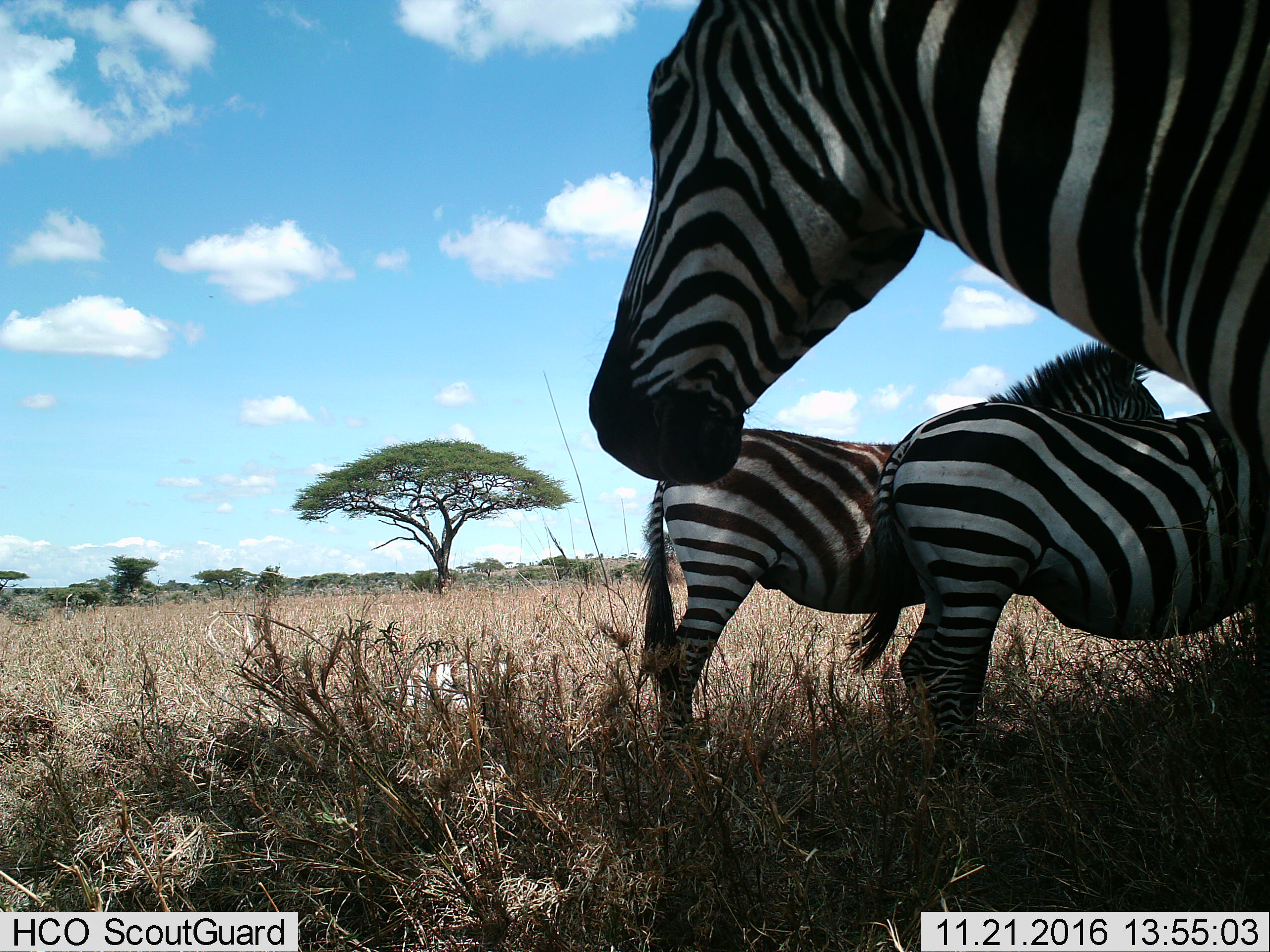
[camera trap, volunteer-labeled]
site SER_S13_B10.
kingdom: Animalia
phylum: Chordata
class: Mammalia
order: Perissodactyla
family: Equidae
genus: Equus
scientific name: Equus quagga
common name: plains zebra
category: zebraplains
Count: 3.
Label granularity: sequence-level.